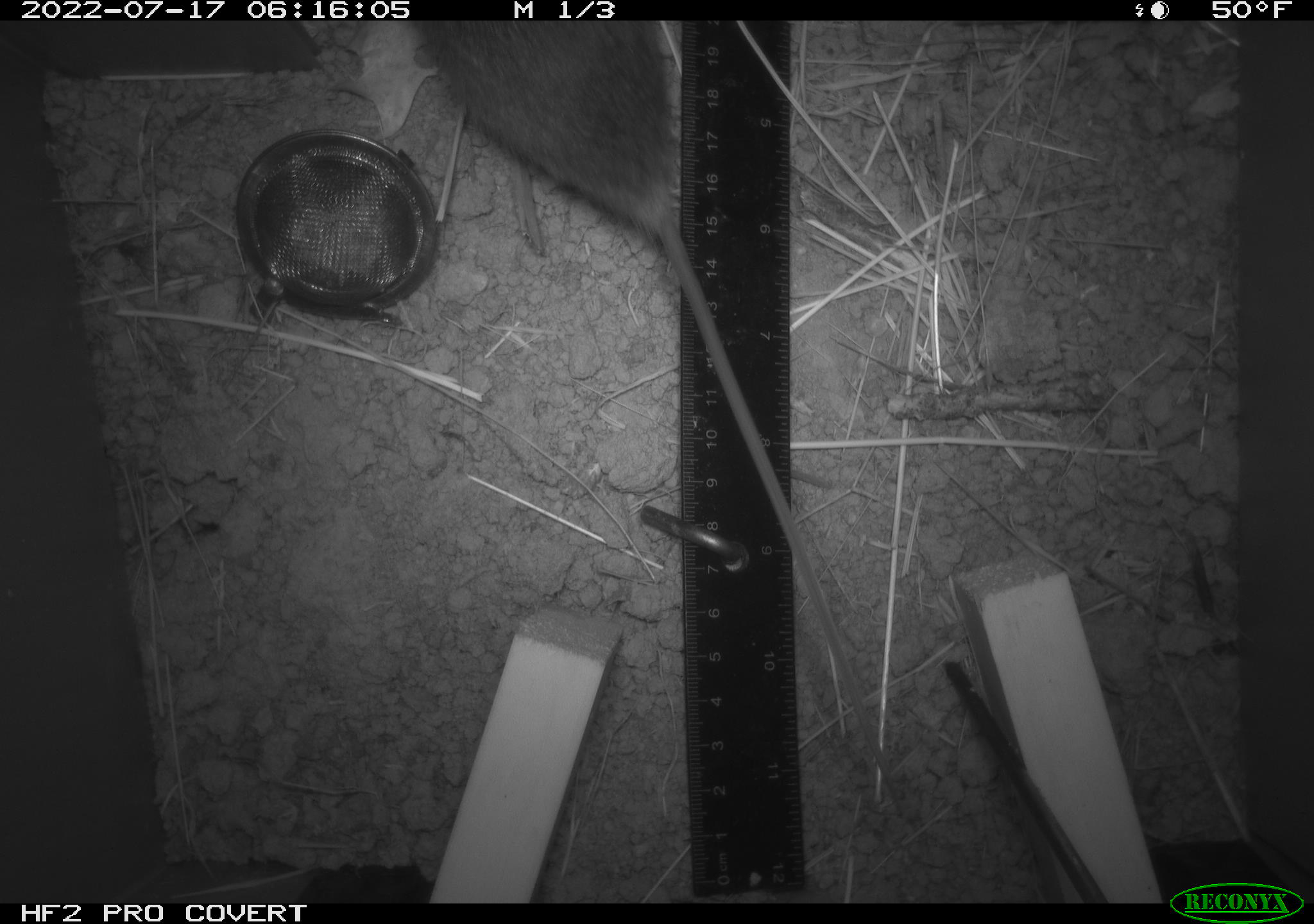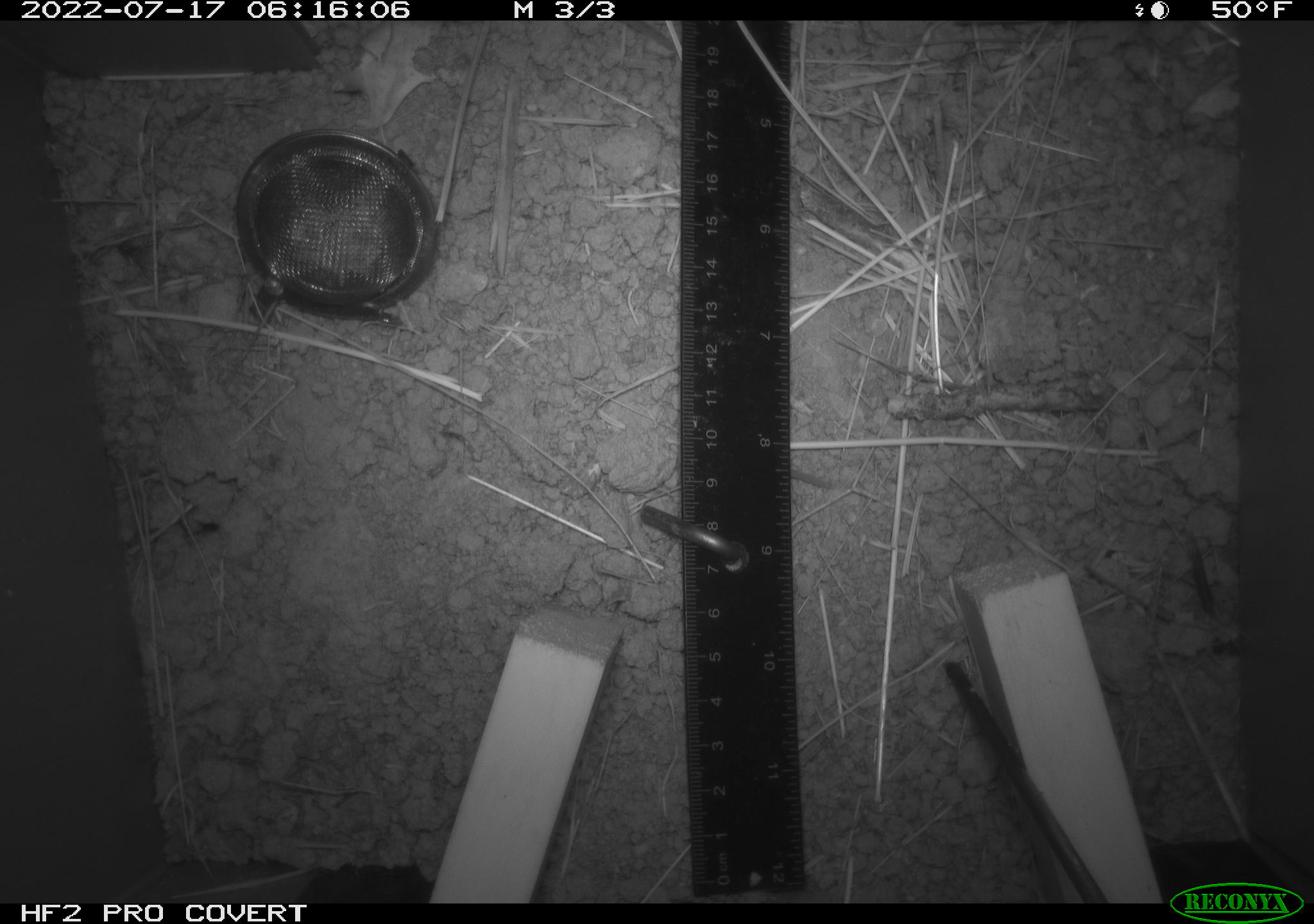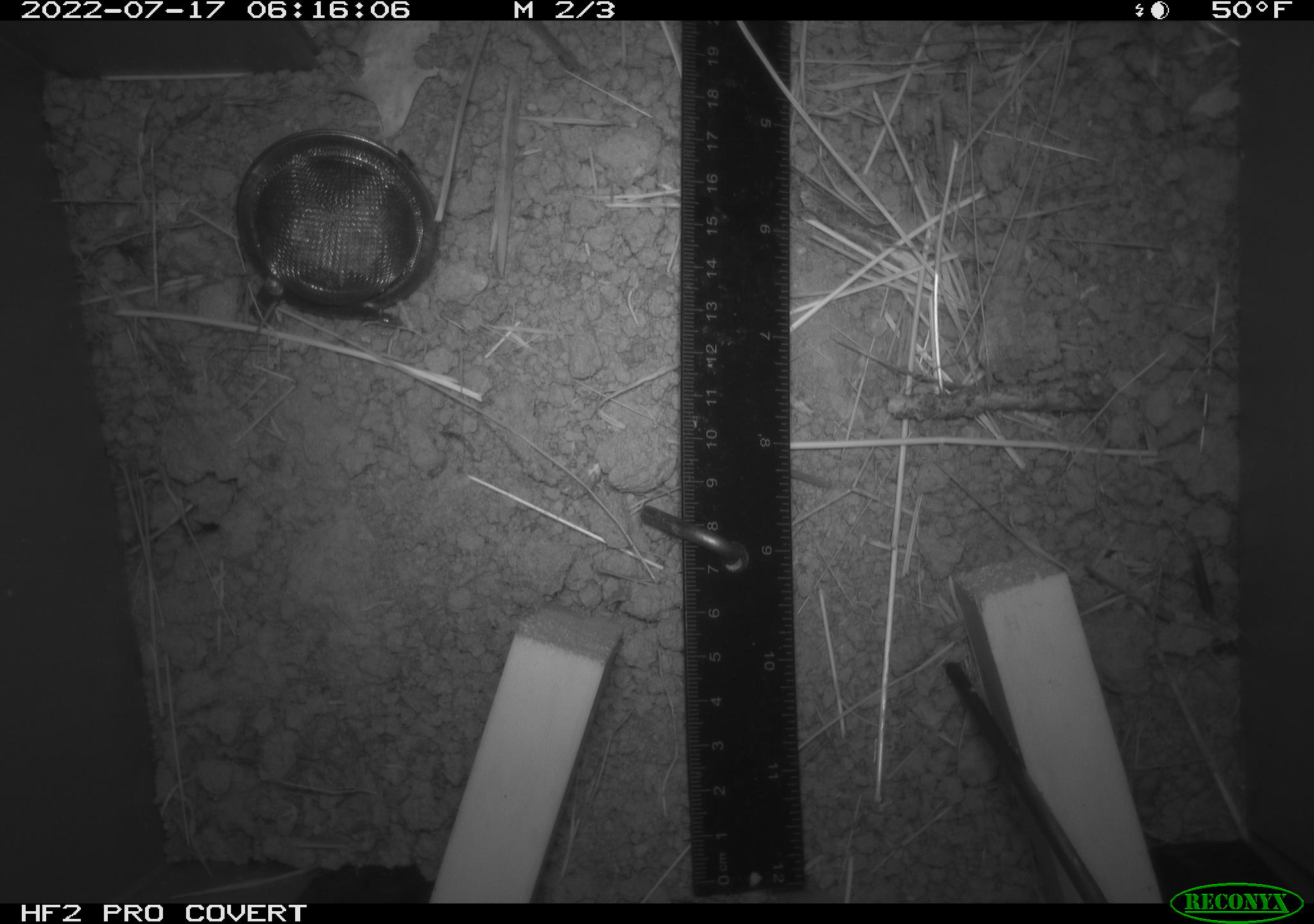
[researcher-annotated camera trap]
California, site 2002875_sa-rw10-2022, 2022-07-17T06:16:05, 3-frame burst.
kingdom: Animalia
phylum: Chordata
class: Mammalia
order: Rodentia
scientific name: Rodentia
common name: mouse species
Mouse species (Rodentia).